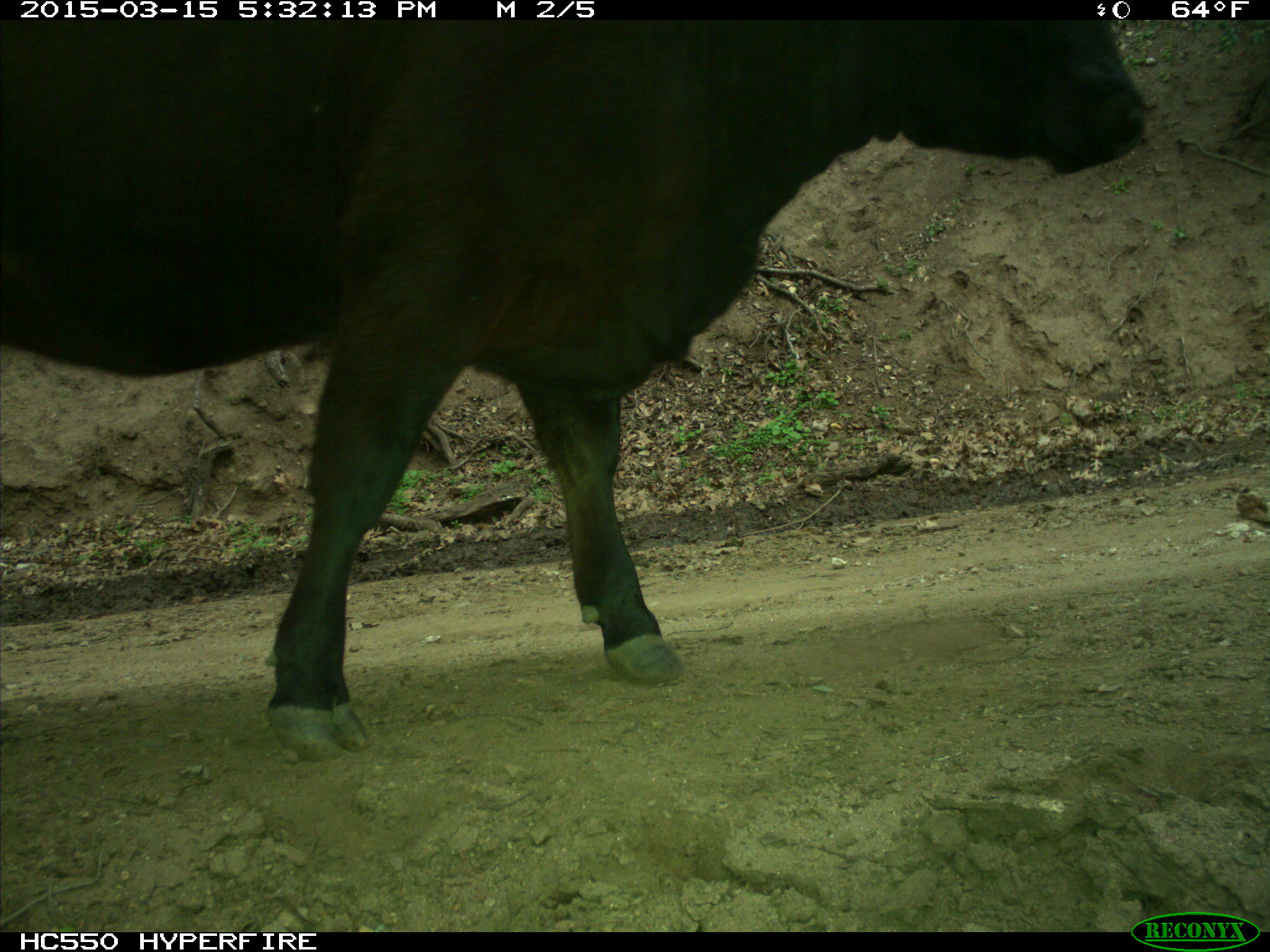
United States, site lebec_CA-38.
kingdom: Animalia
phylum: Chordata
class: Mammalia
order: Artiodactyla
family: Bovidae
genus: Bos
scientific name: Bos taurus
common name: domestic cow